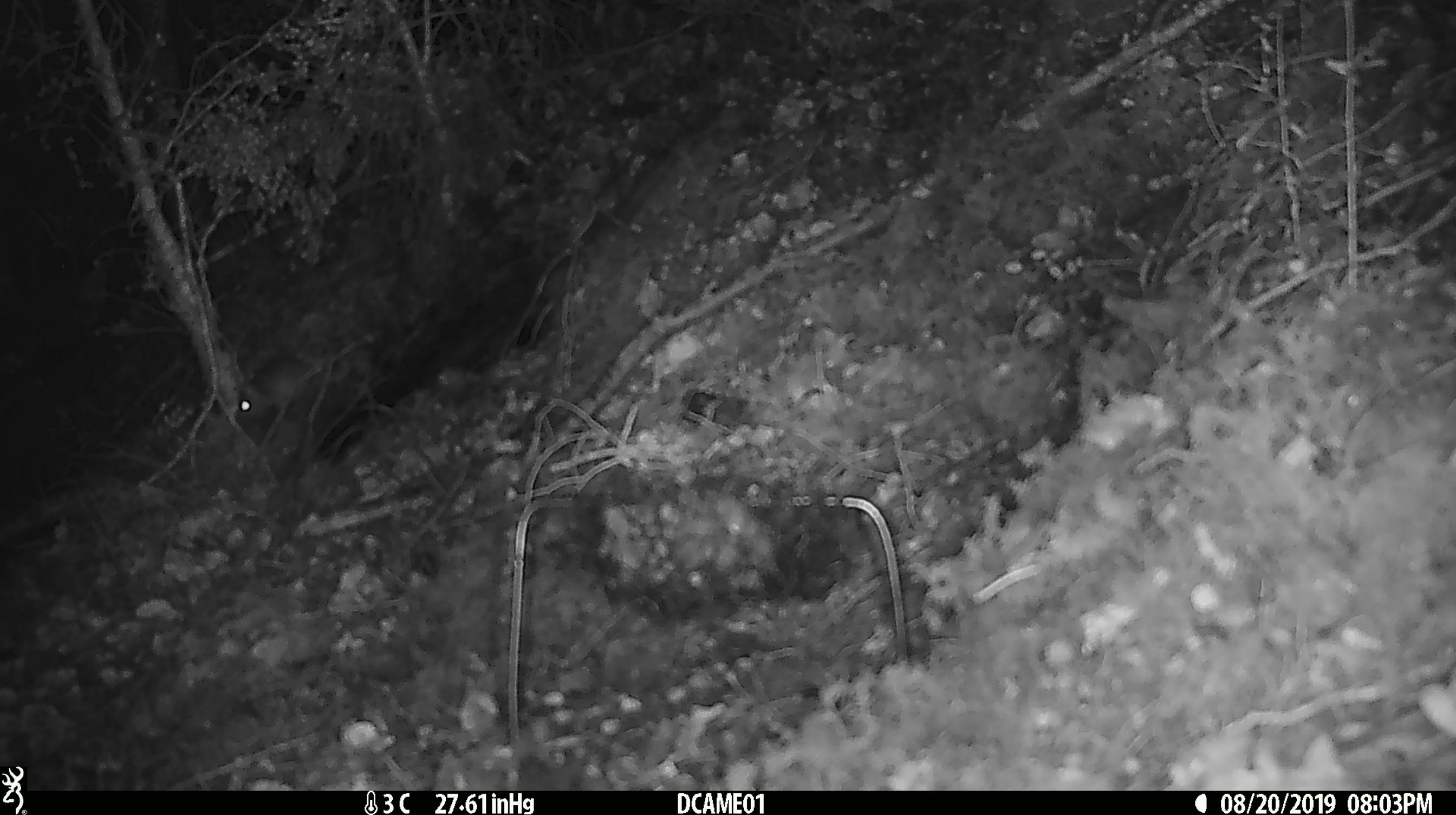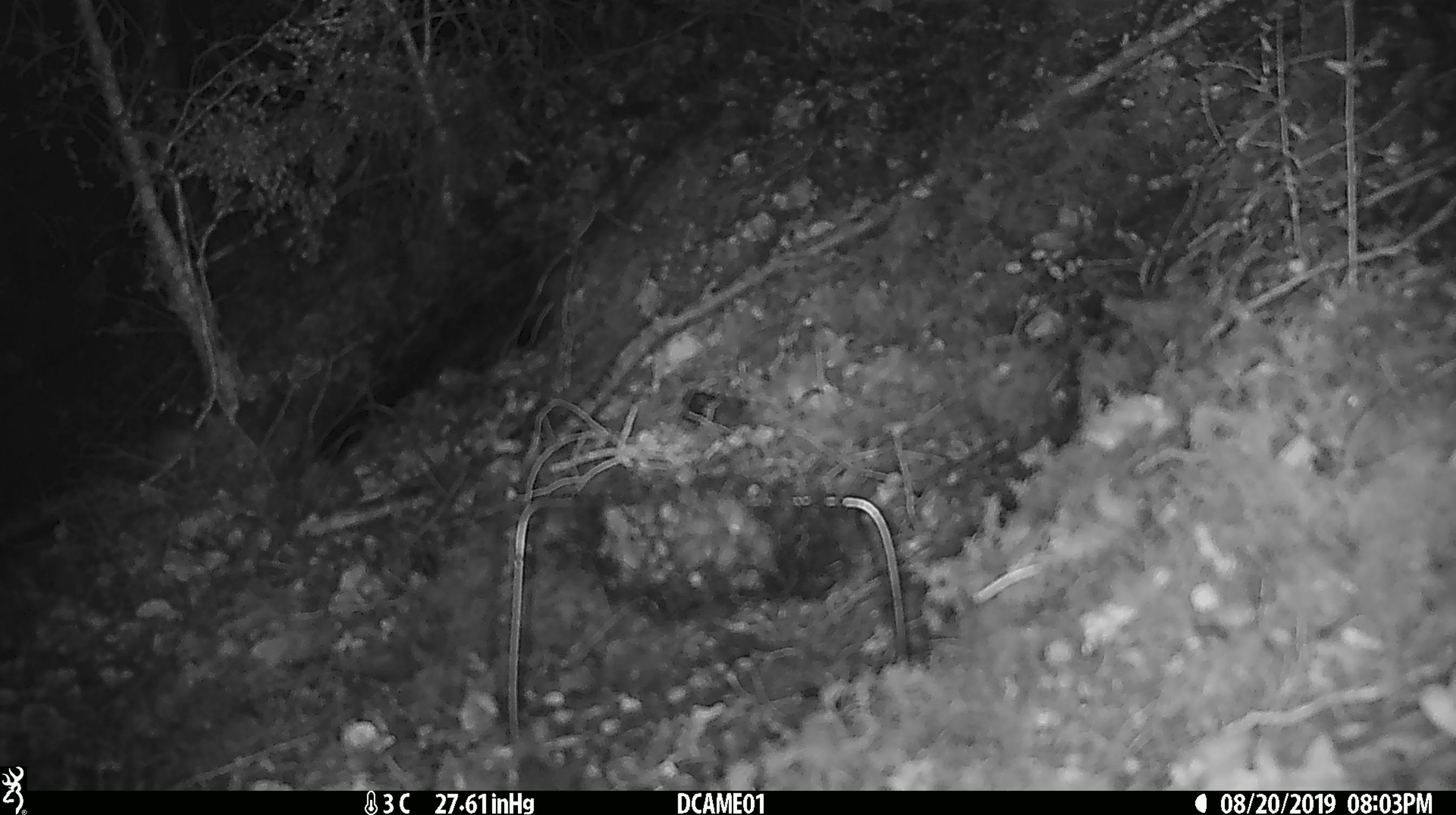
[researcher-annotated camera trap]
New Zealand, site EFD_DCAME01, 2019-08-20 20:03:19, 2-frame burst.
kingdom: Animalia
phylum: Chordata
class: Mammalia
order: Rodentia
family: Muridae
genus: Mus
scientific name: Mus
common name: mouse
Mouse (Mus).